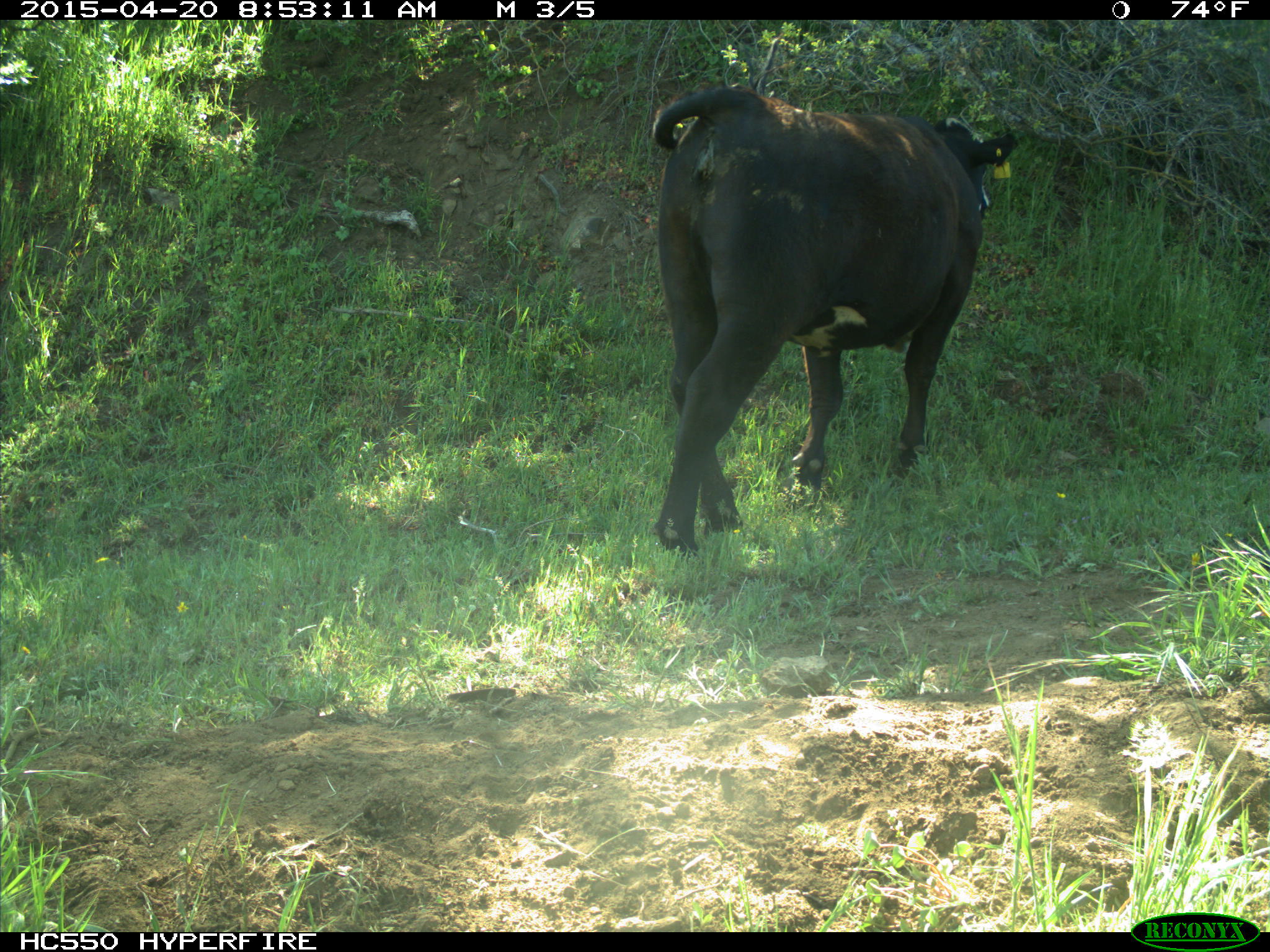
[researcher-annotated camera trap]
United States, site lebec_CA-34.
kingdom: Animalia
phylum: Chordata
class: Mammalia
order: Artiodactyla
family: Bovidae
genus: Bos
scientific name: Bos taurus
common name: domestic cow